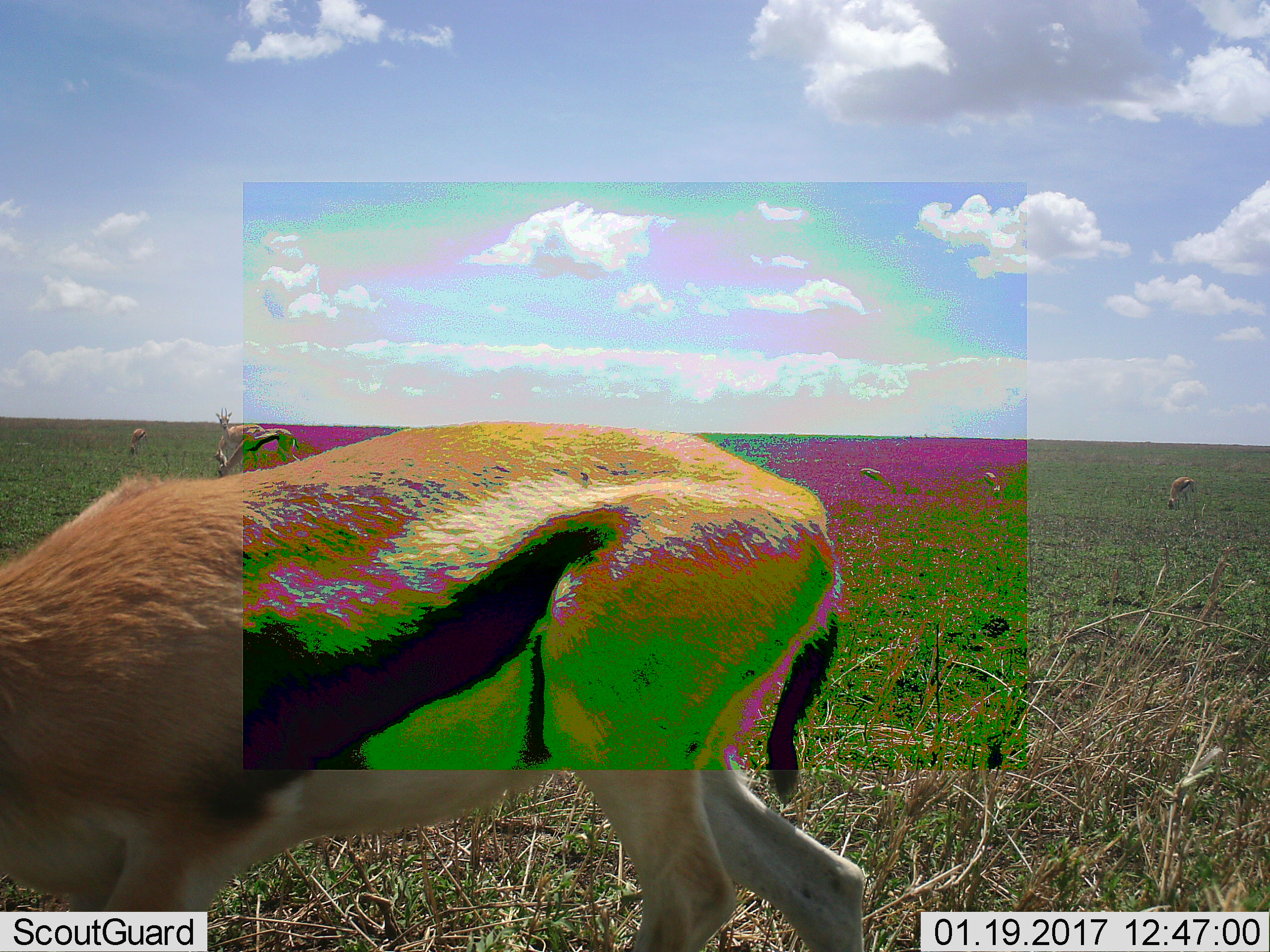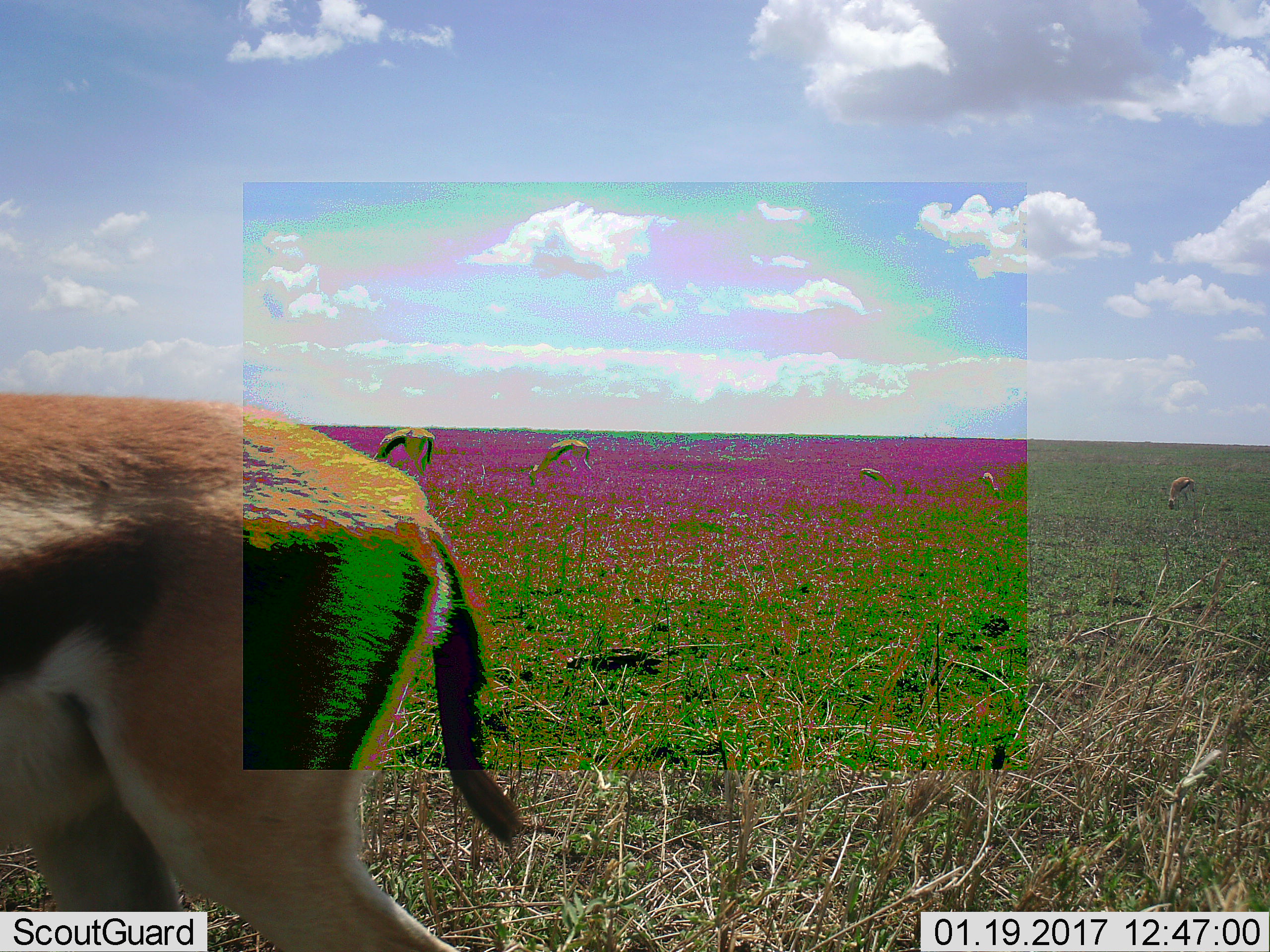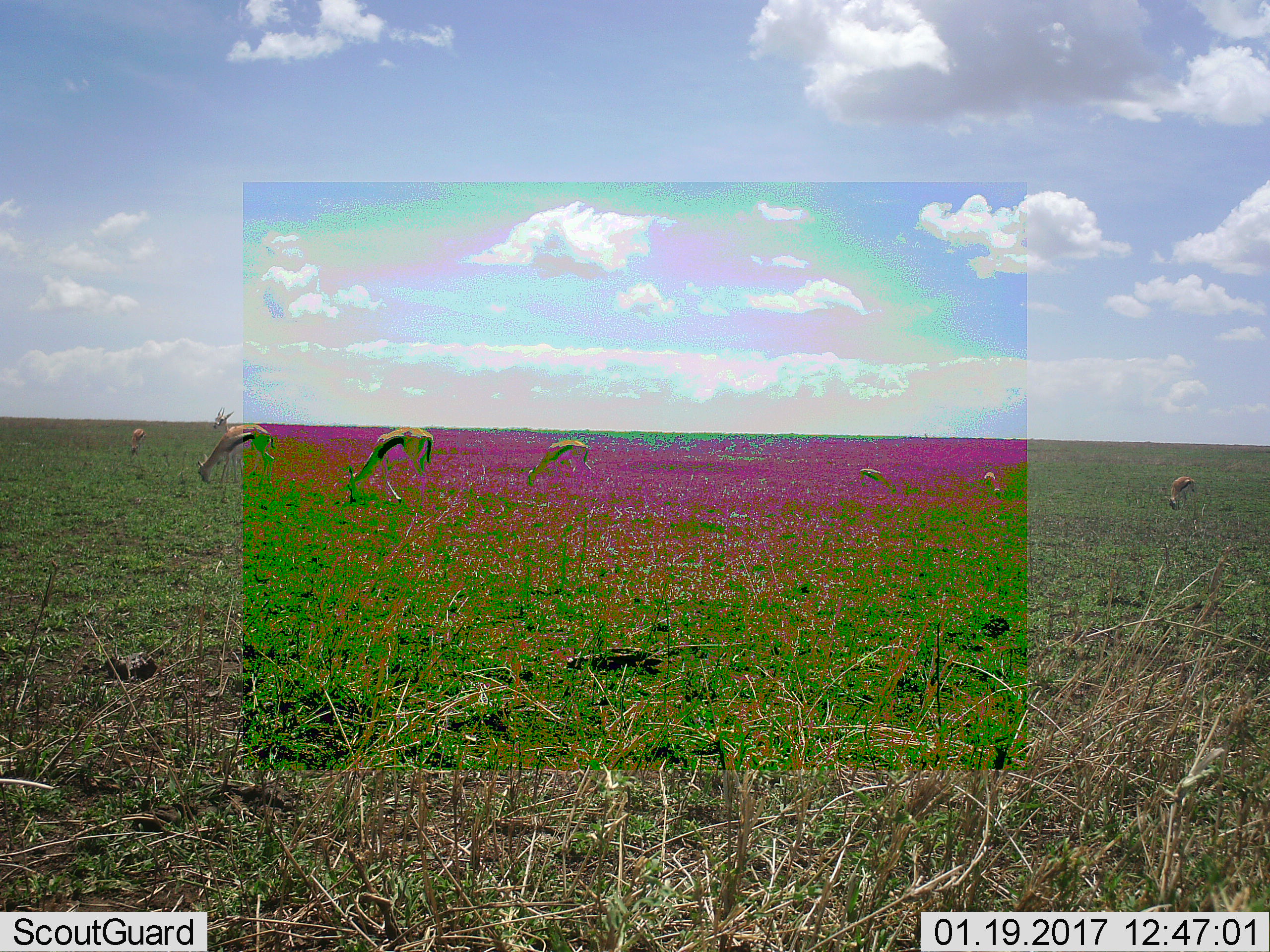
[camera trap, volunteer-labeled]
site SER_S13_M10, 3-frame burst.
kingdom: Animalia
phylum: Chordata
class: Mammalia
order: Artiodactyla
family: Bovidae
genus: Eudorcas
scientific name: Eudorcas thomsonii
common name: thomson's gazelle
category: gazellethomsons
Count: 8.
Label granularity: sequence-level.